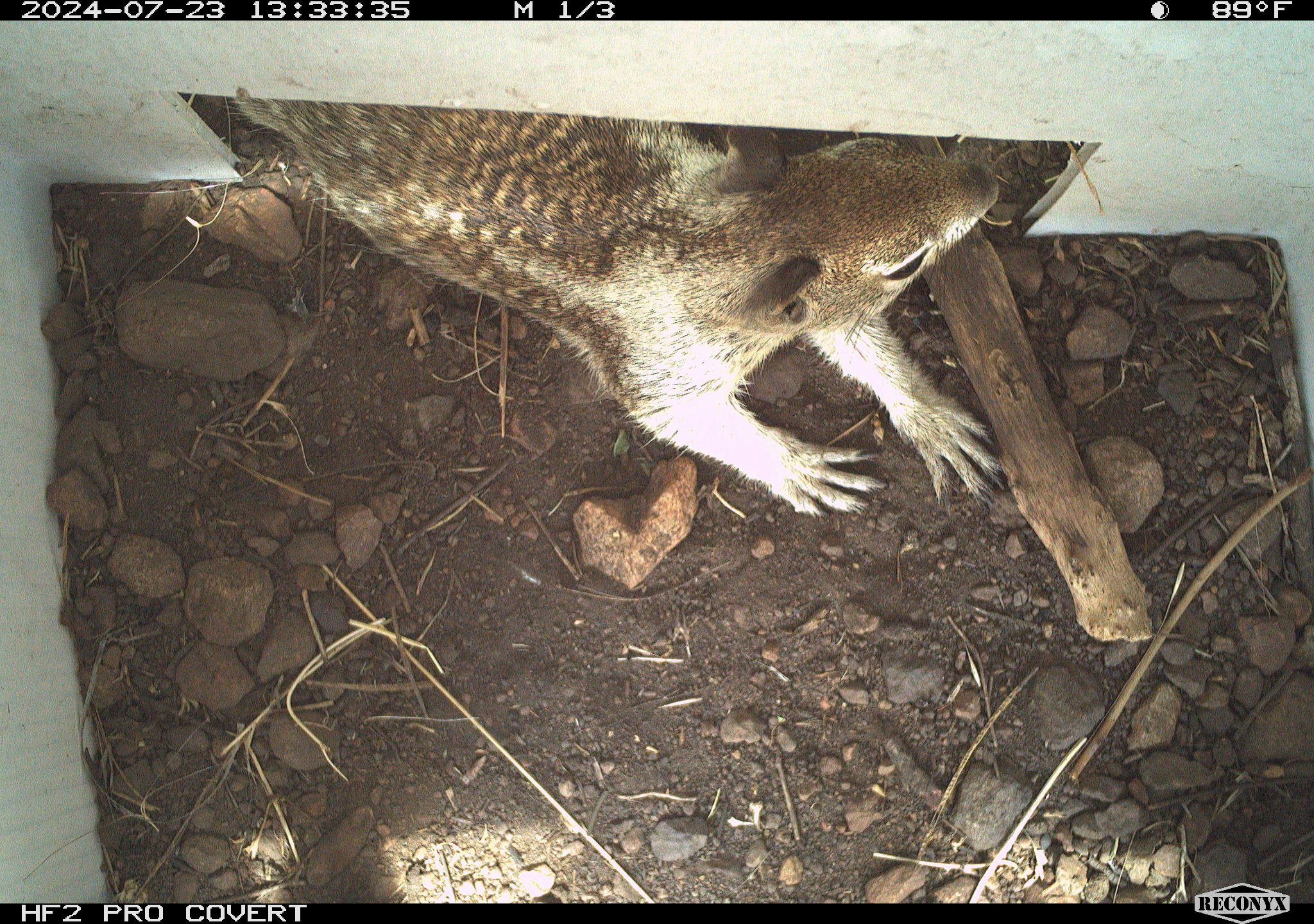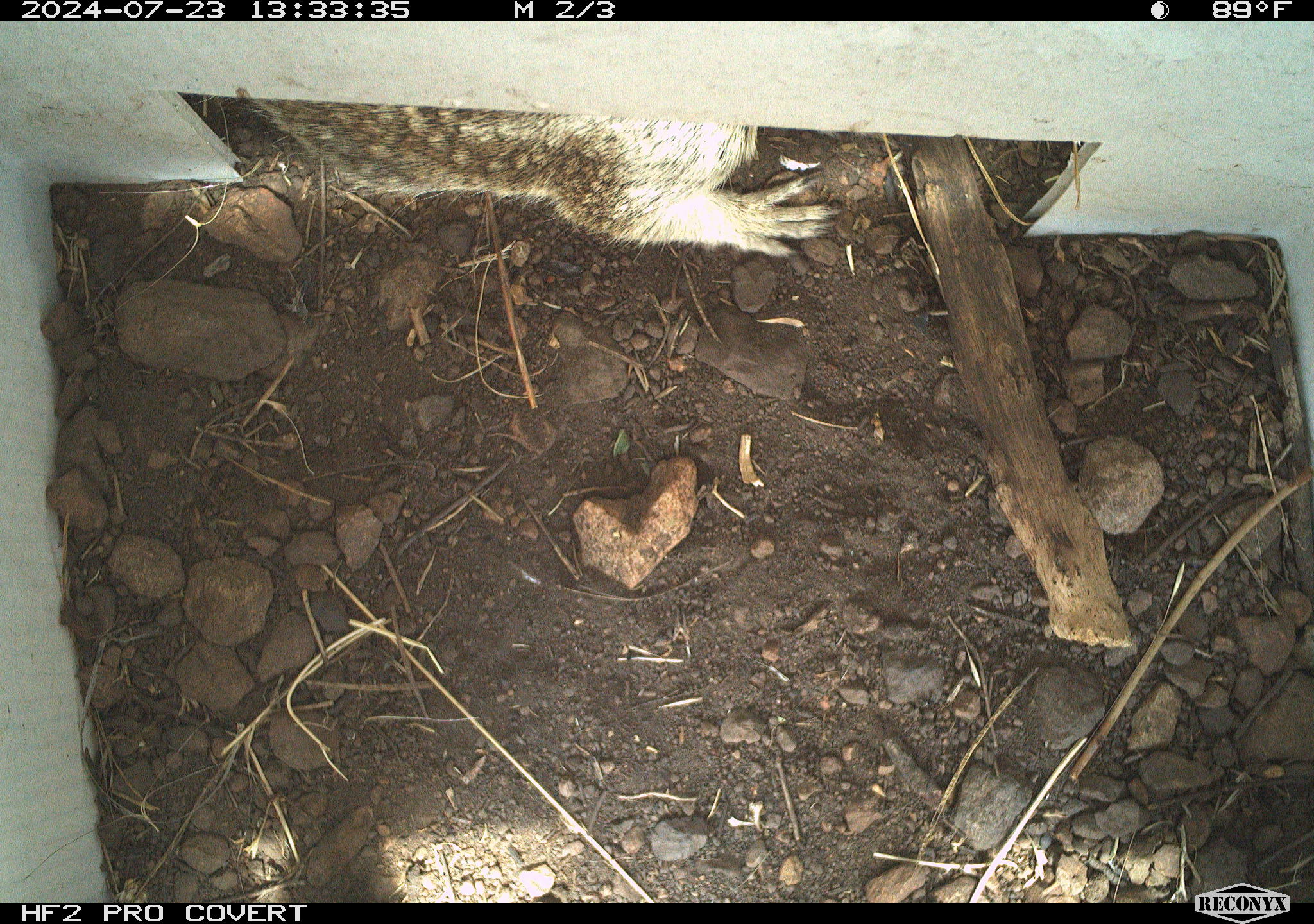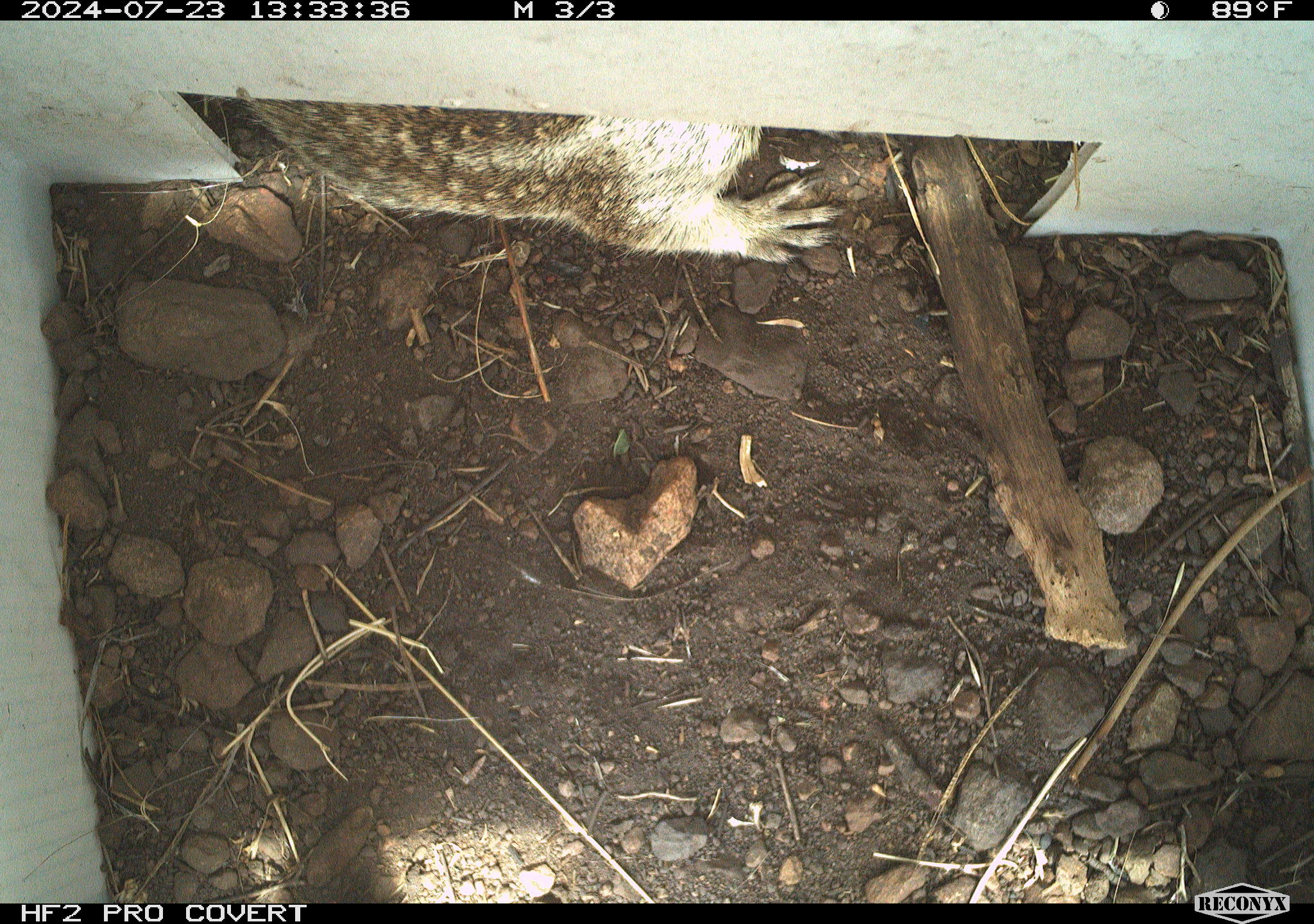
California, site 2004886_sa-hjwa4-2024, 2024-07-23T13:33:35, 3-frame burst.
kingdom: Animalia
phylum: Chordata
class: Mammalia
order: Rodentia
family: Sciuridae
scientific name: Sciuridae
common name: squirrels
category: sciuridae family